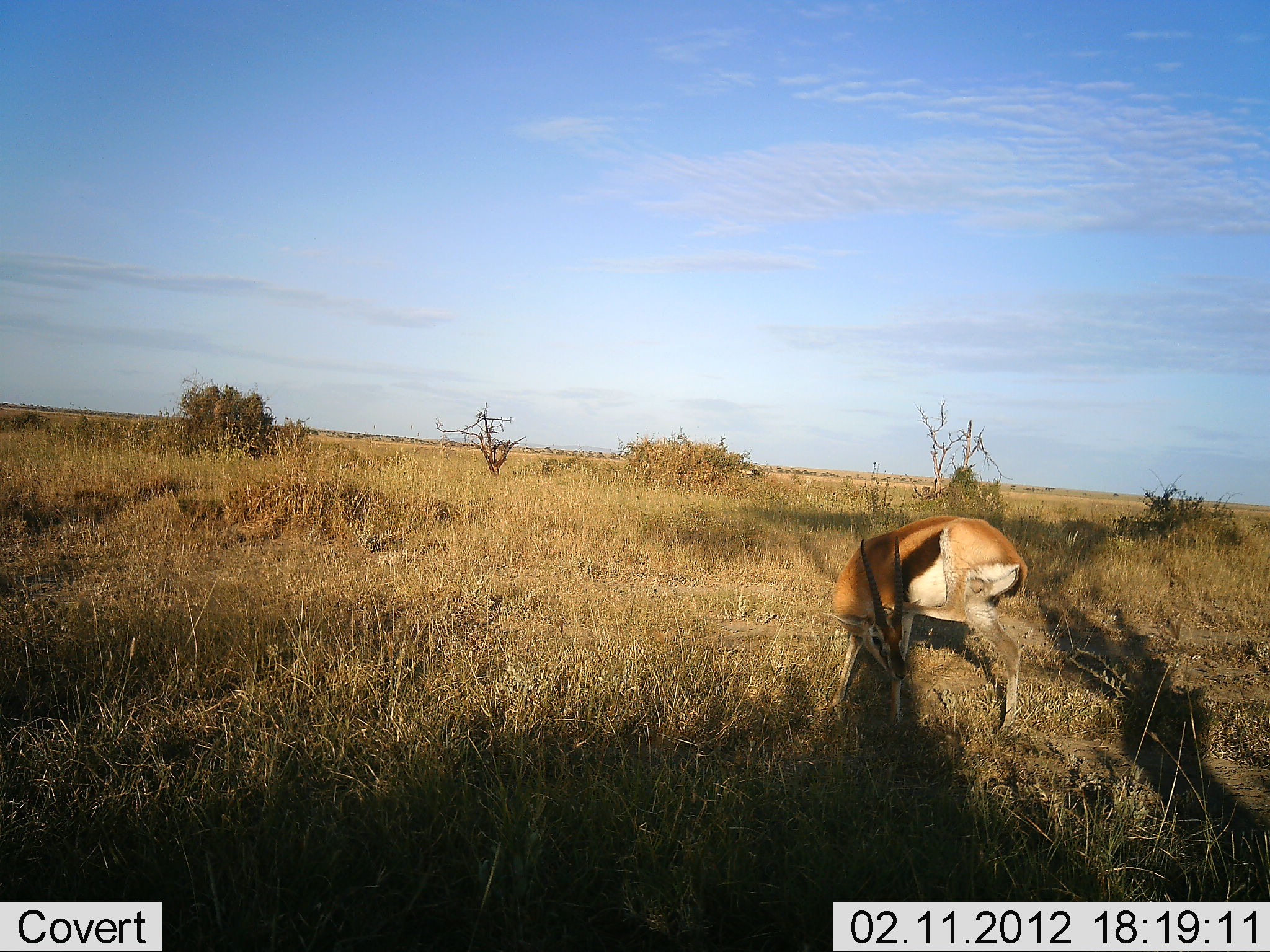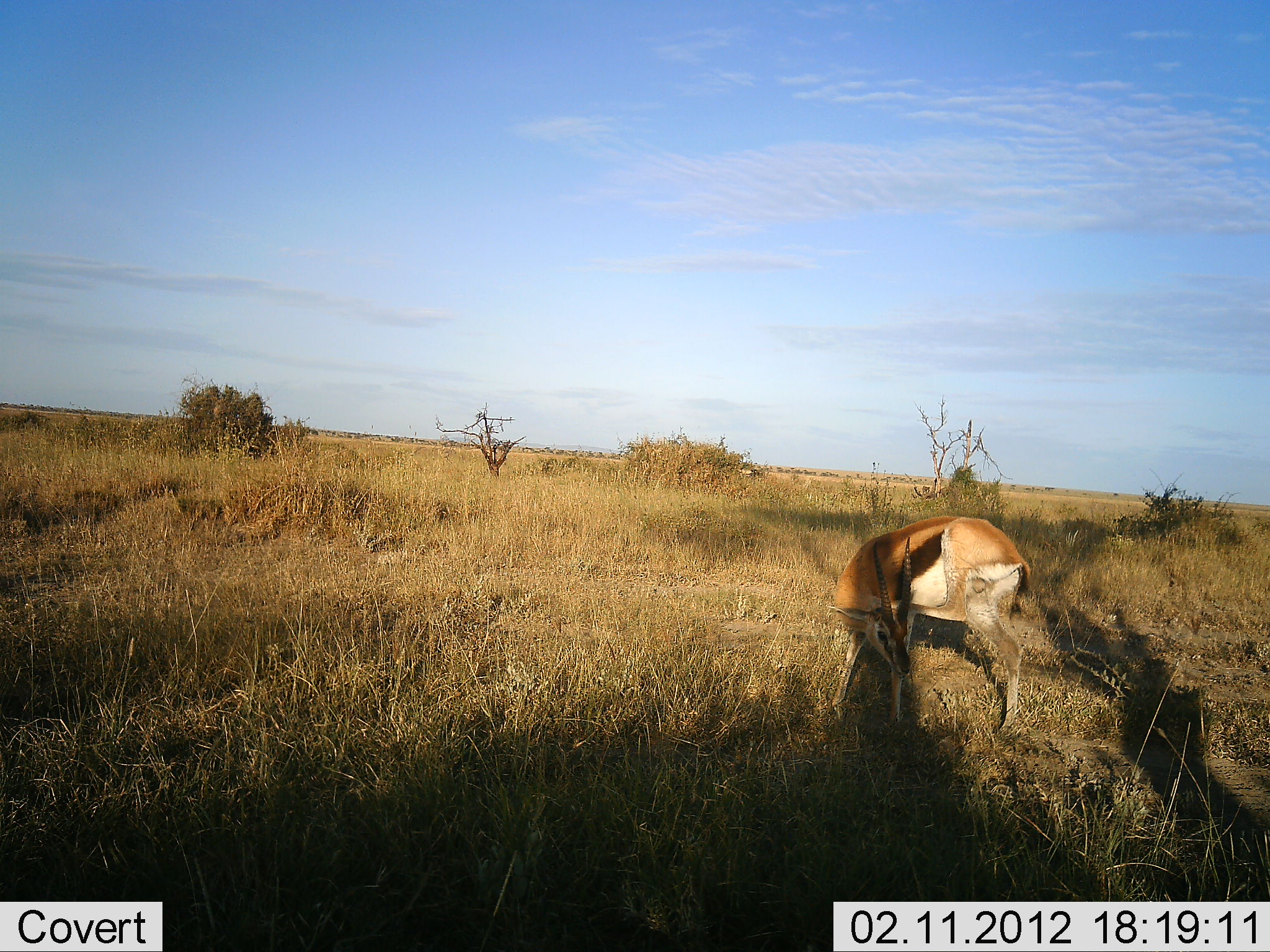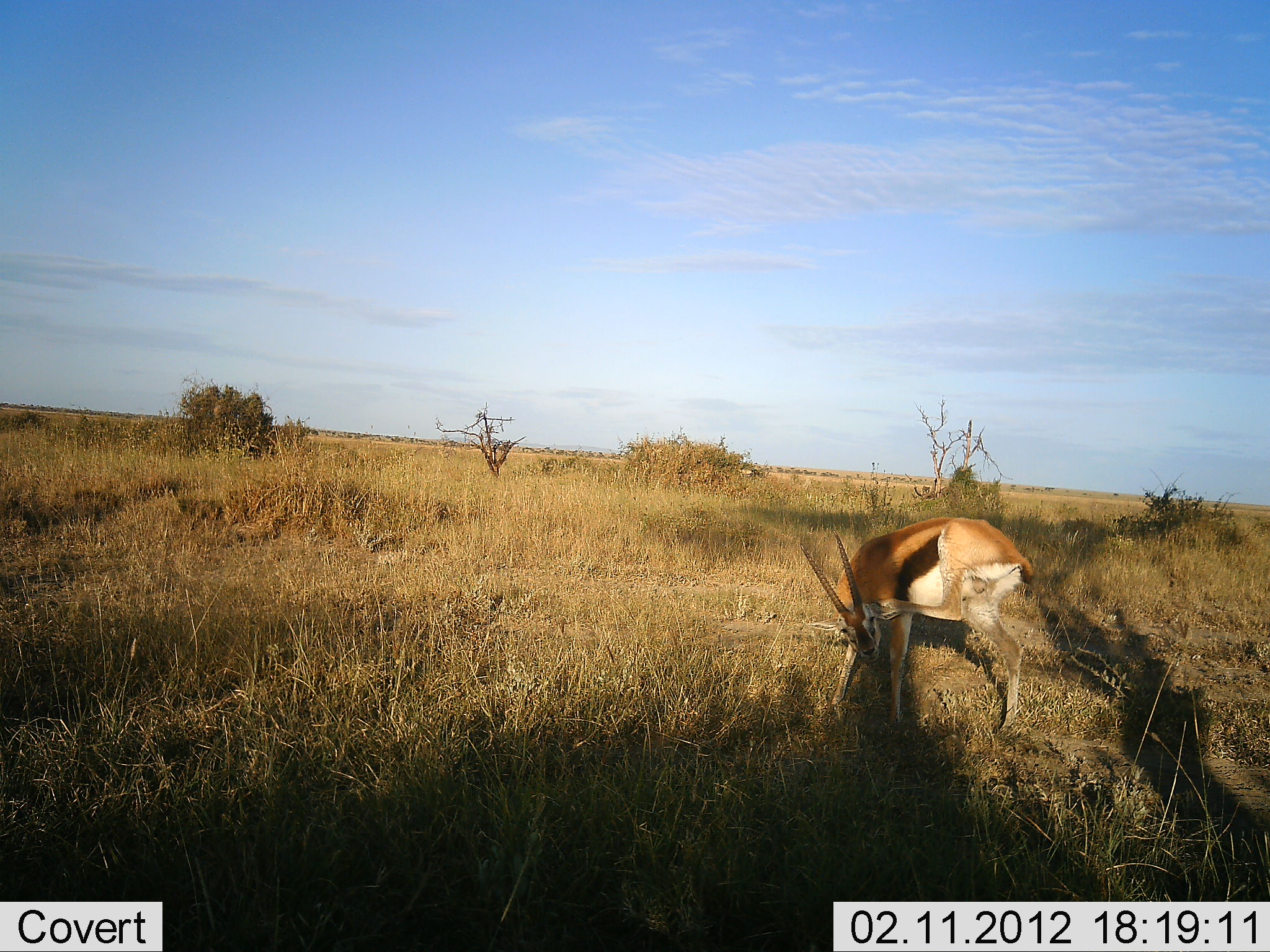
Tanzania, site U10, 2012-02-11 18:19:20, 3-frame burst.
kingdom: Animalia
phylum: Chordata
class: Mammalia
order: Artiodactyla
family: Bovidae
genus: Eudorcas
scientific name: Eudorcas thomsonii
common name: thomson's gazelle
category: gazellethomsons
Gazellethomsons (thomson's gazelle) (Eudorcas thomsonii), count 1. Behavior (volunteer vote fractions): standing 89%, resting 0%, moving 4%, interacting 0%. Young present (vote fraction): 0%. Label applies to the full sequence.